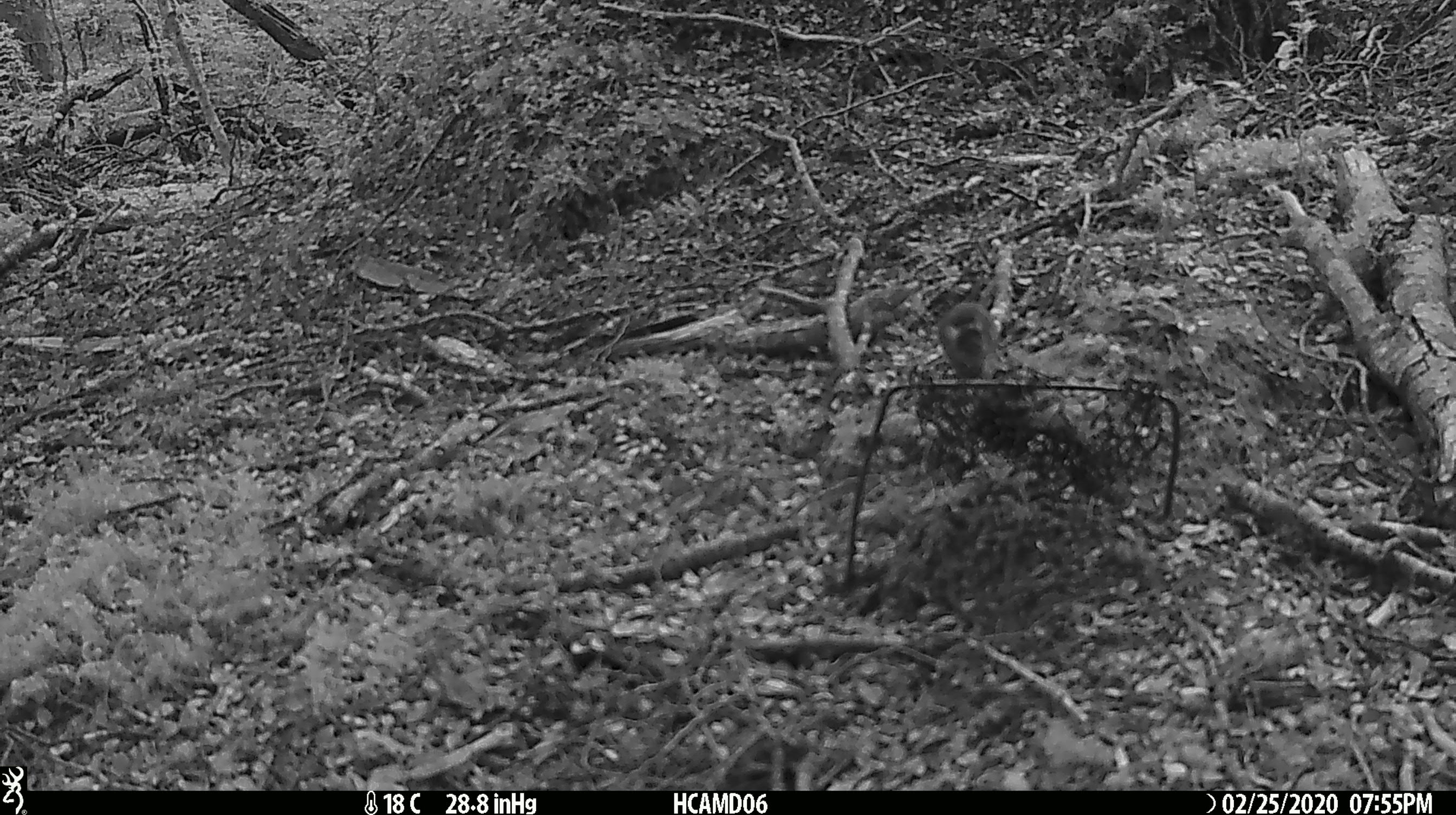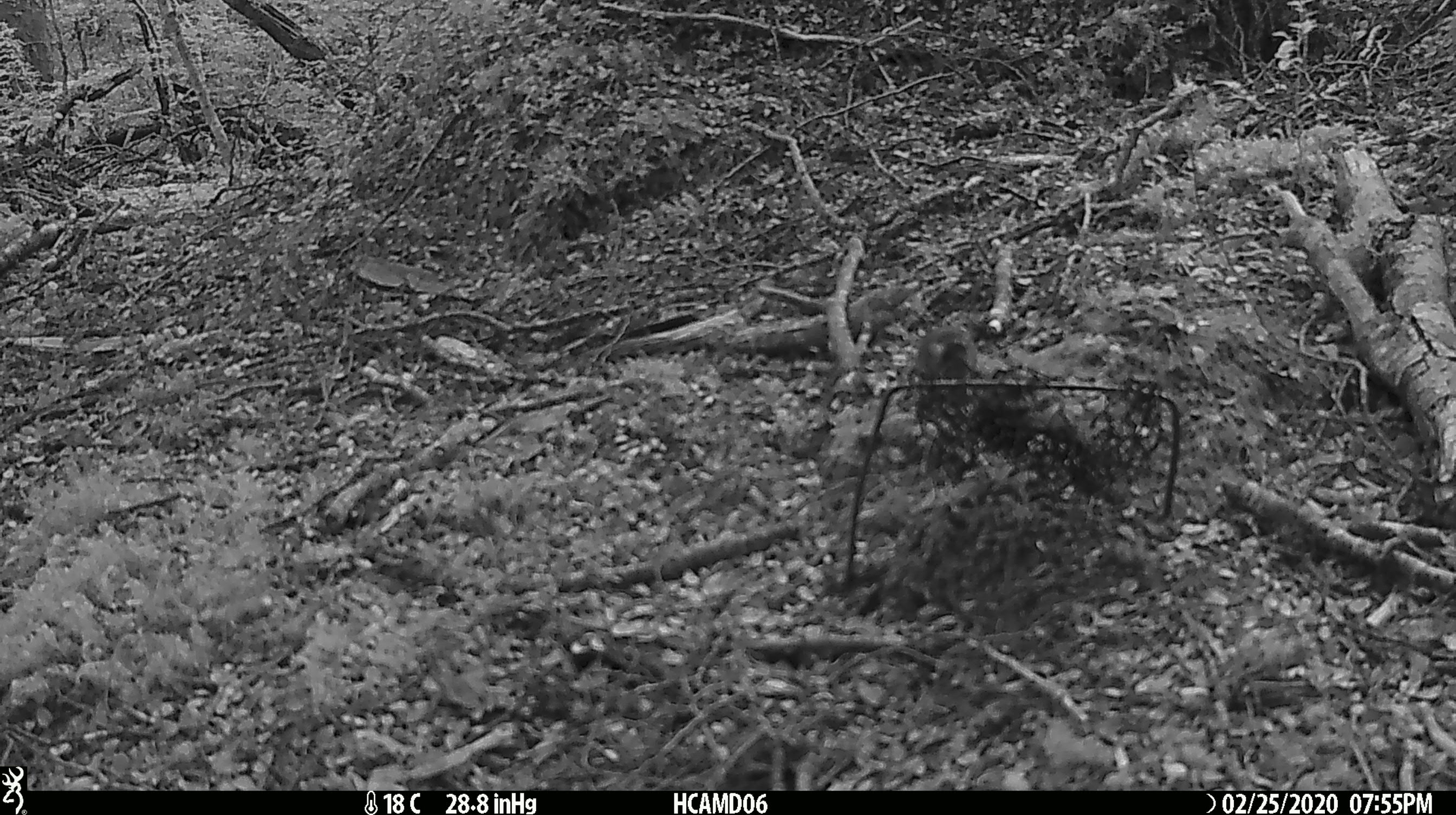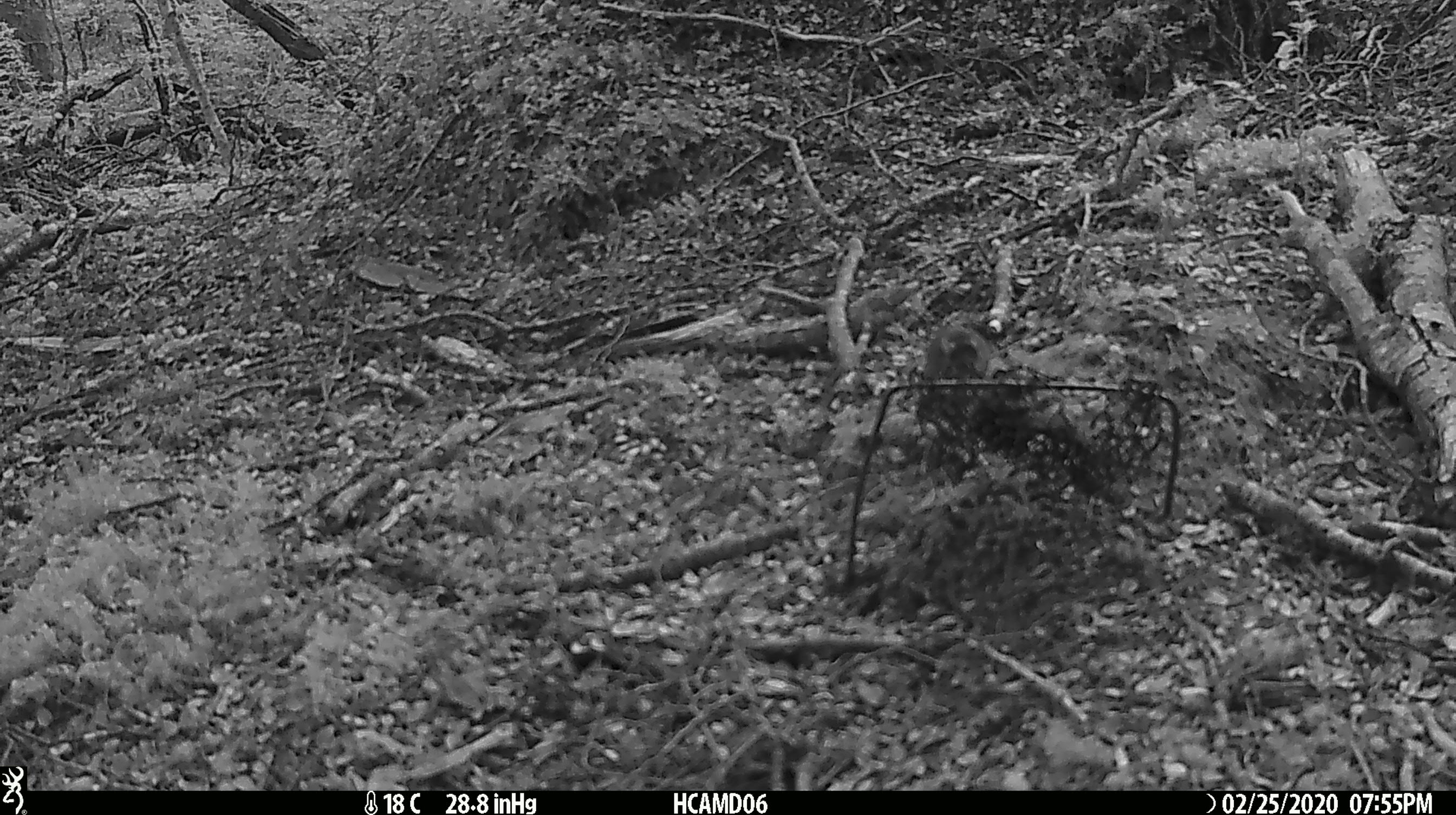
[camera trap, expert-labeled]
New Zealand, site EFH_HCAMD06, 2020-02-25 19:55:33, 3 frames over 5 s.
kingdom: Animalia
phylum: Chordata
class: Mammalia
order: Rodentia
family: Muridae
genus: Mus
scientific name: Mus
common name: mouse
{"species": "mouse (Mus)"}